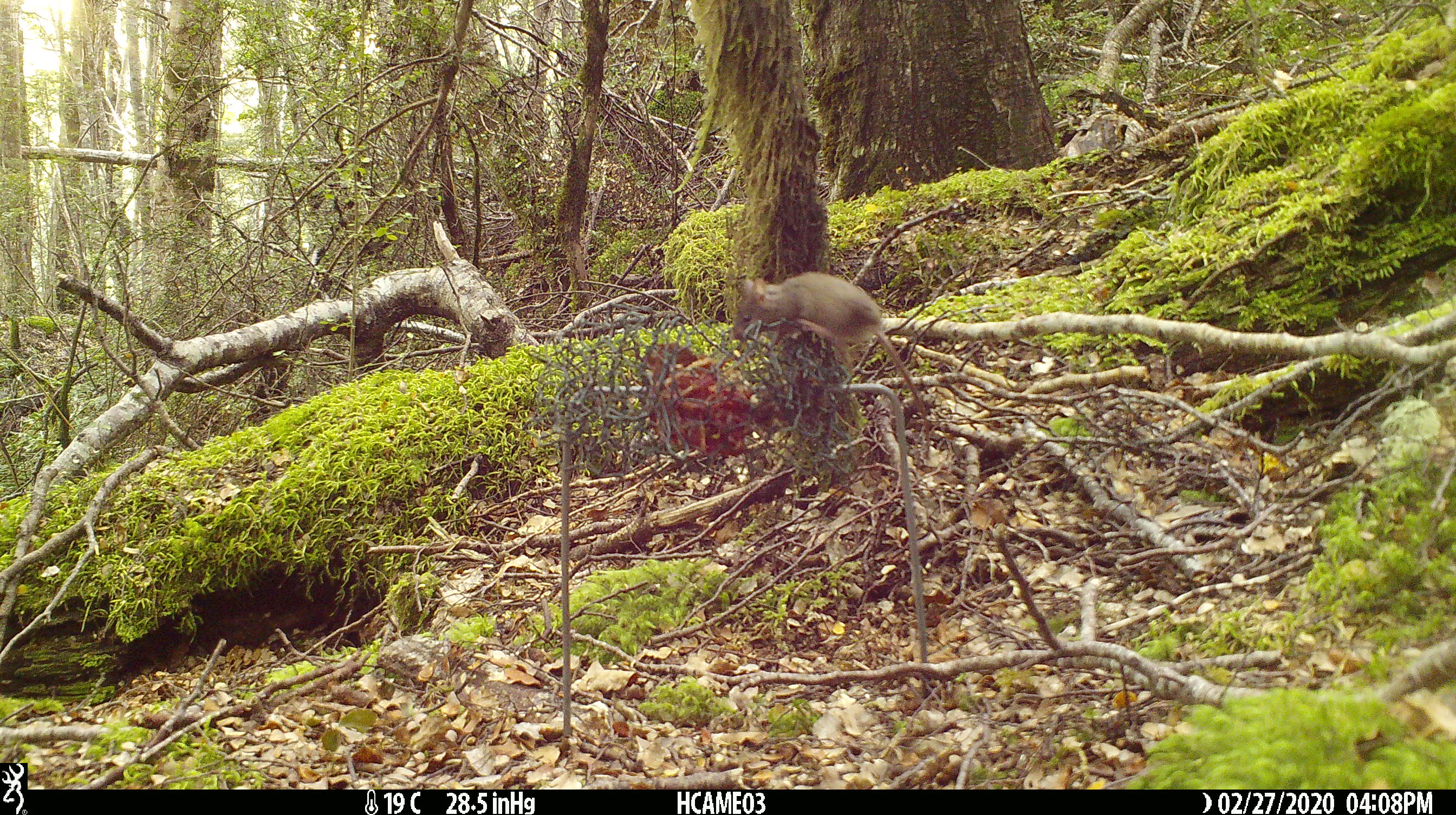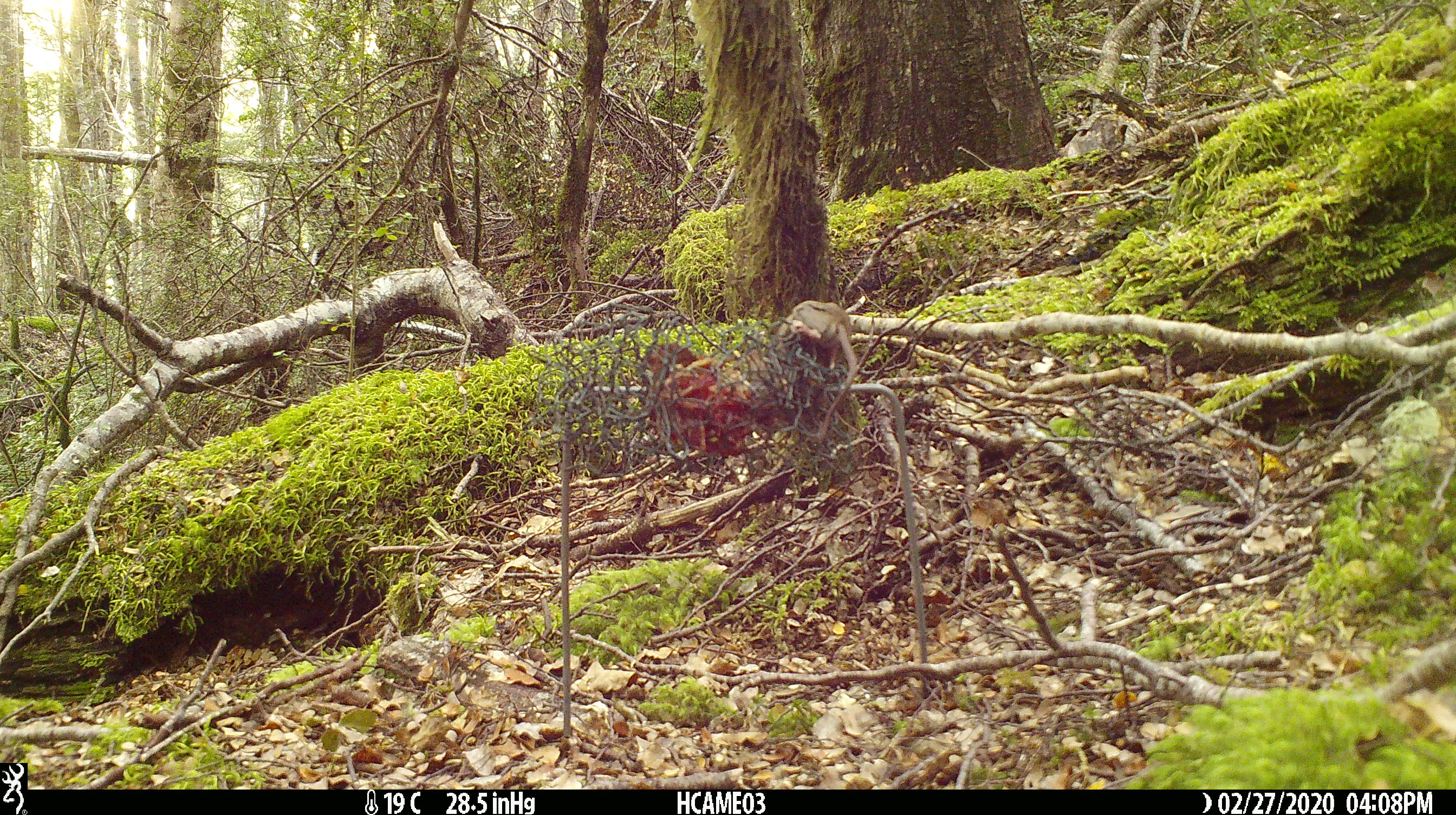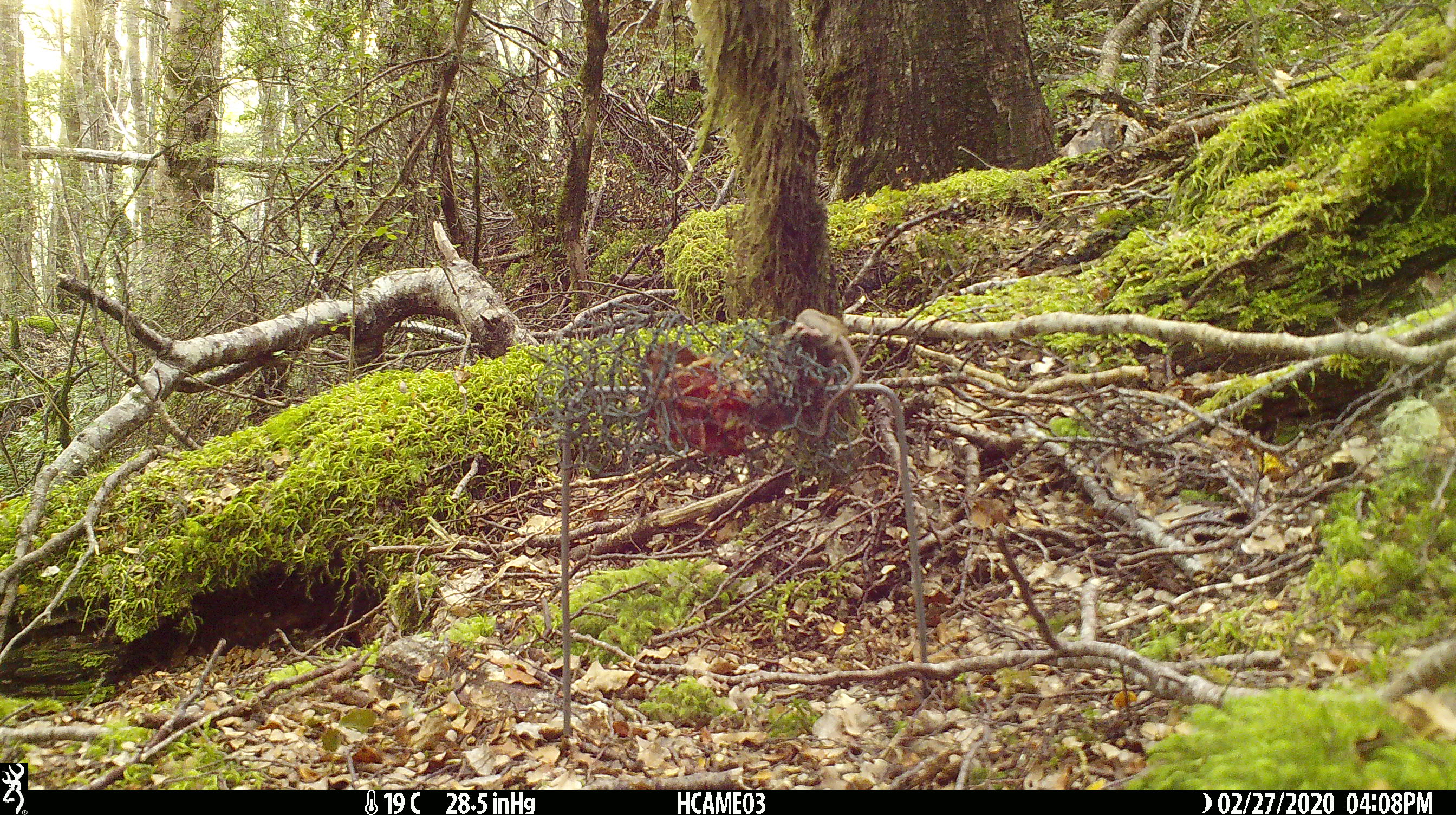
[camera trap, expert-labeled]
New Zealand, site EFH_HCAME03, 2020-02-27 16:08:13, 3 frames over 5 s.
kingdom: Animalia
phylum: Chordata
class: Mammalia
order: Rodentia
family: Muridae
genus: Mus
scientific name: Mus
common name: mouse